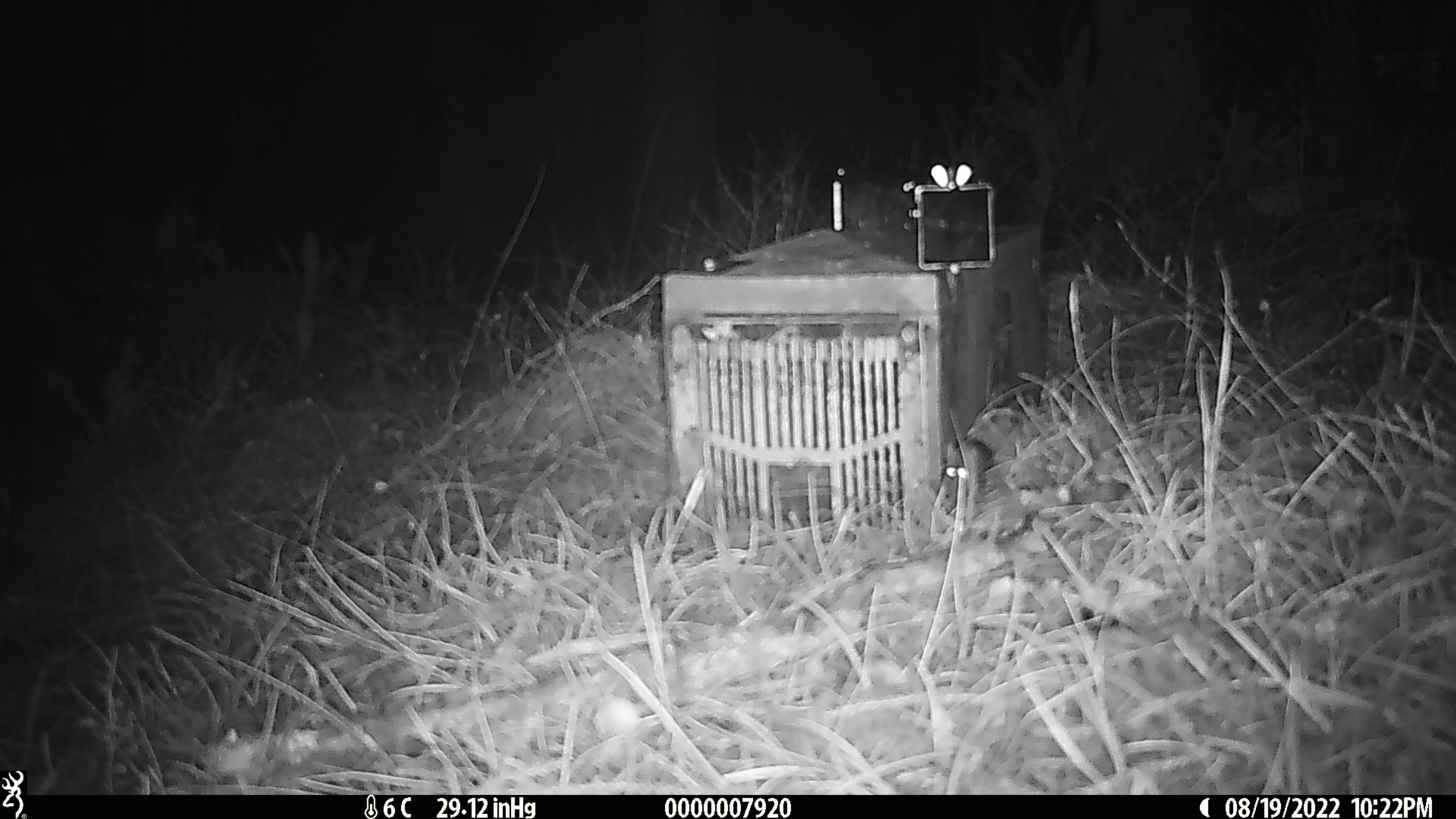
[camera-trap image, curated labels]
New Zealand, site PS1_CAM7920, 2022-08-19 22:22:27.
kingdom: Animalia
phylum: Chordata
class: Mammalia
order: Rodentia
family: Muridae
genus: Mus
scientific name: Mus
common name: mouse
Mouse (Mus).